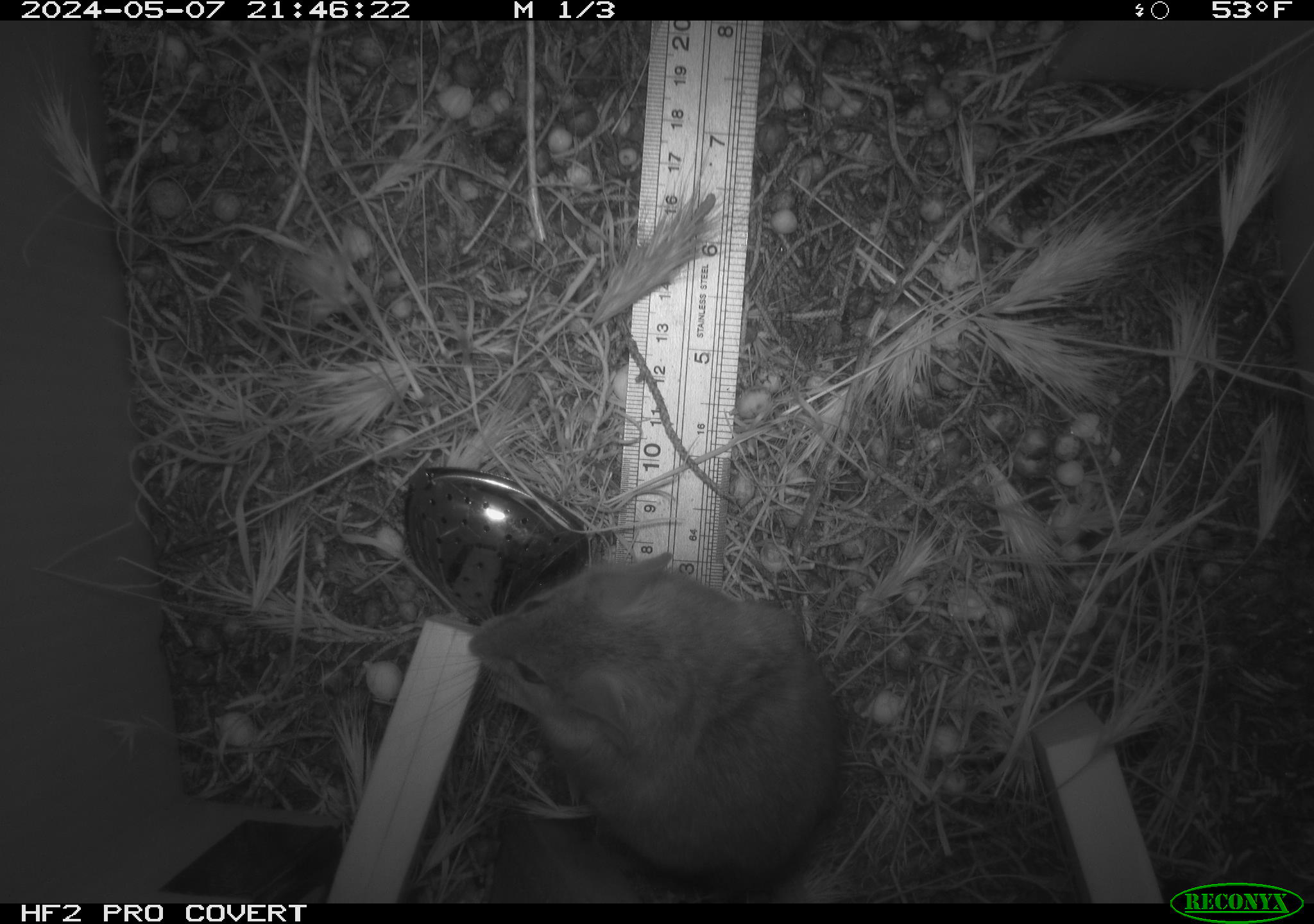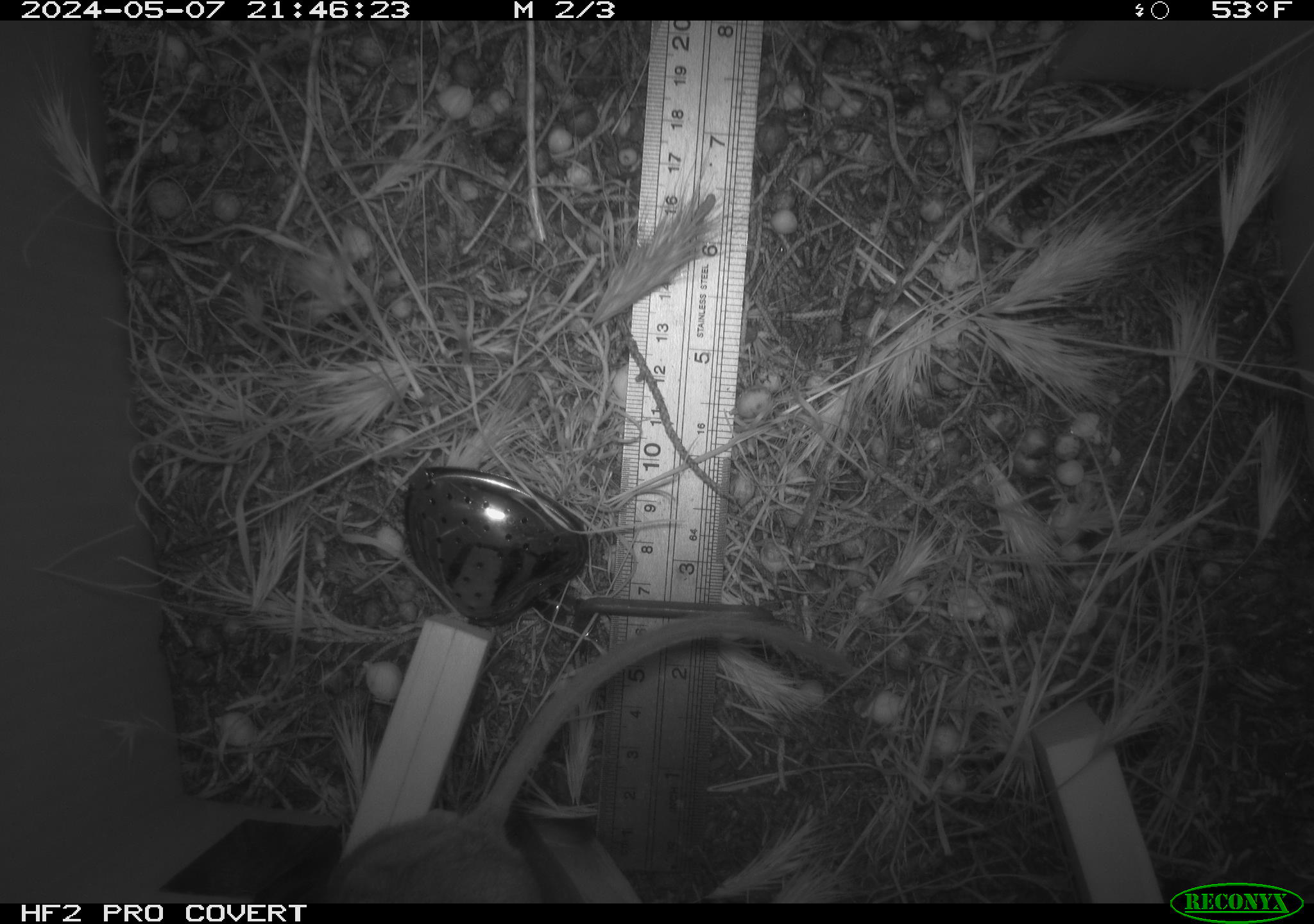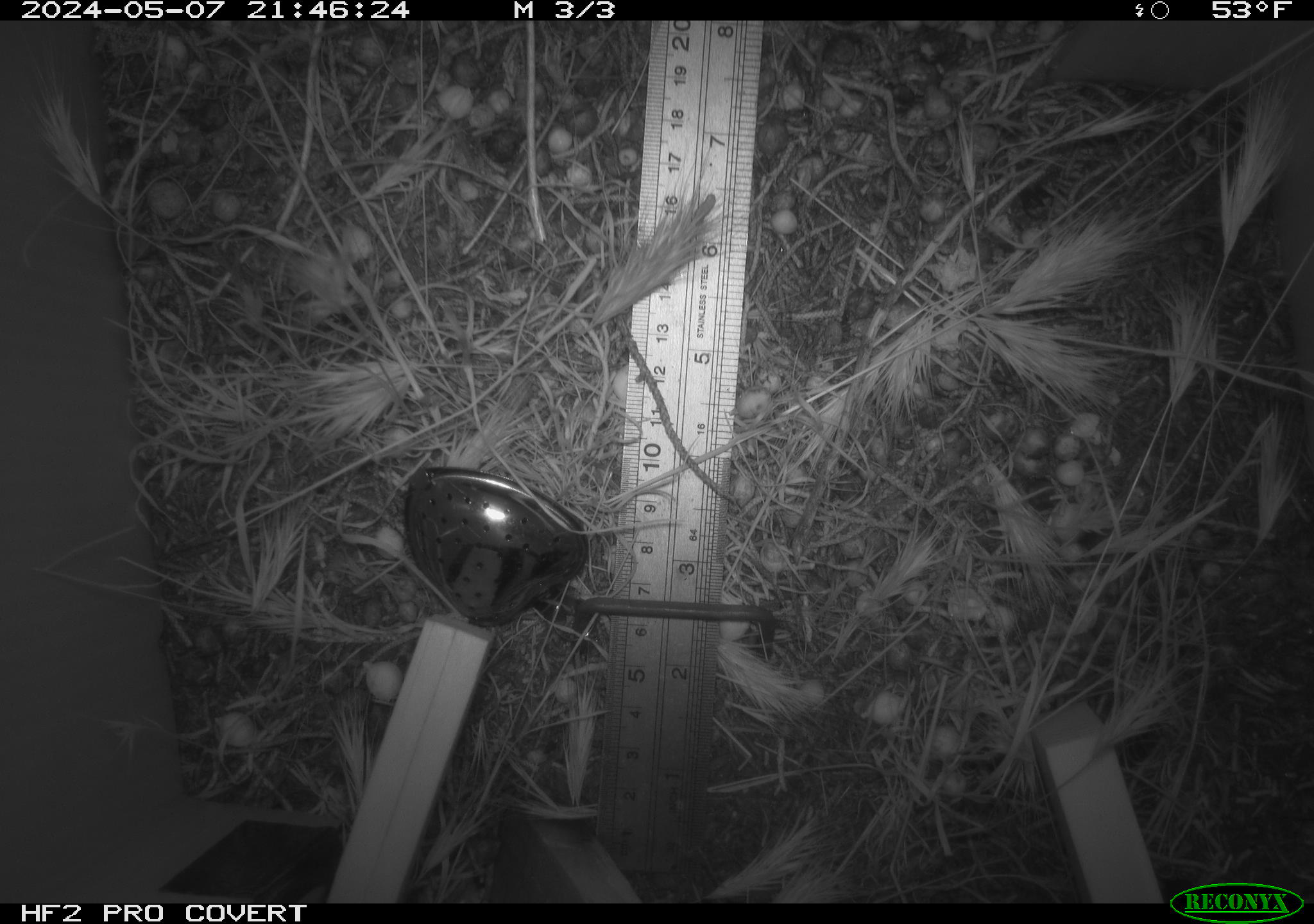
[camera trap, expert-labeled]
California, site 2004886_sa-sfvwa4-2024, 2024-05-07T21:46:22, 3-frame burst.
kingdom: Animalia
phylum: Chordata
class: Mammalia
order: Rodentia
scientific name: Rodentia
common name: mouse species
Mouse species (Rodentia).